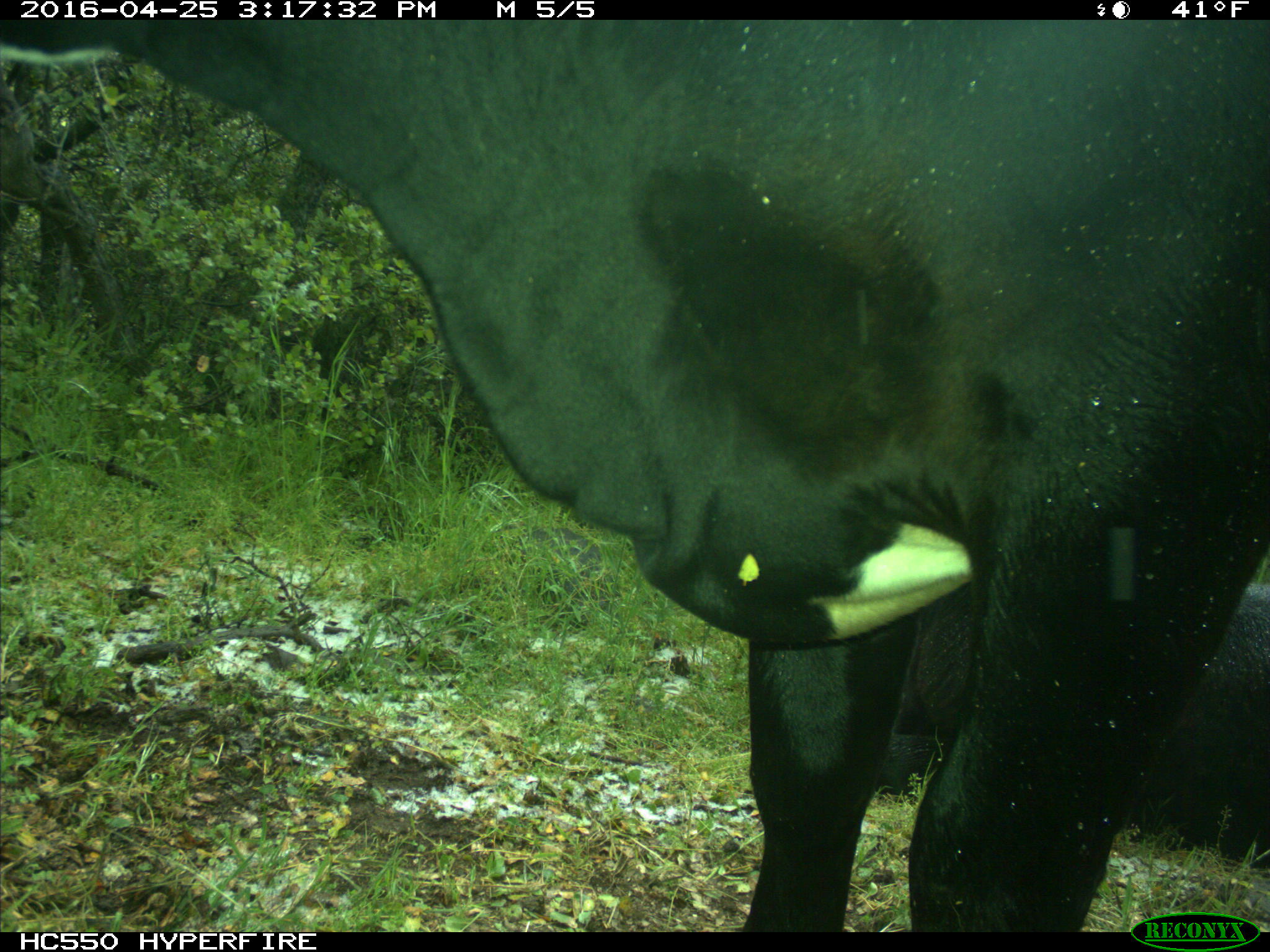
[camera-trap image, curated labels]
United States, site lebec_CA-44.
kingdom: Animalia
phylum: Chordata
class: Mammalia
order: Artiodactyla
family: Bovidae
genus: Bos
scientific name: Bos taurus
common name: domestic cow